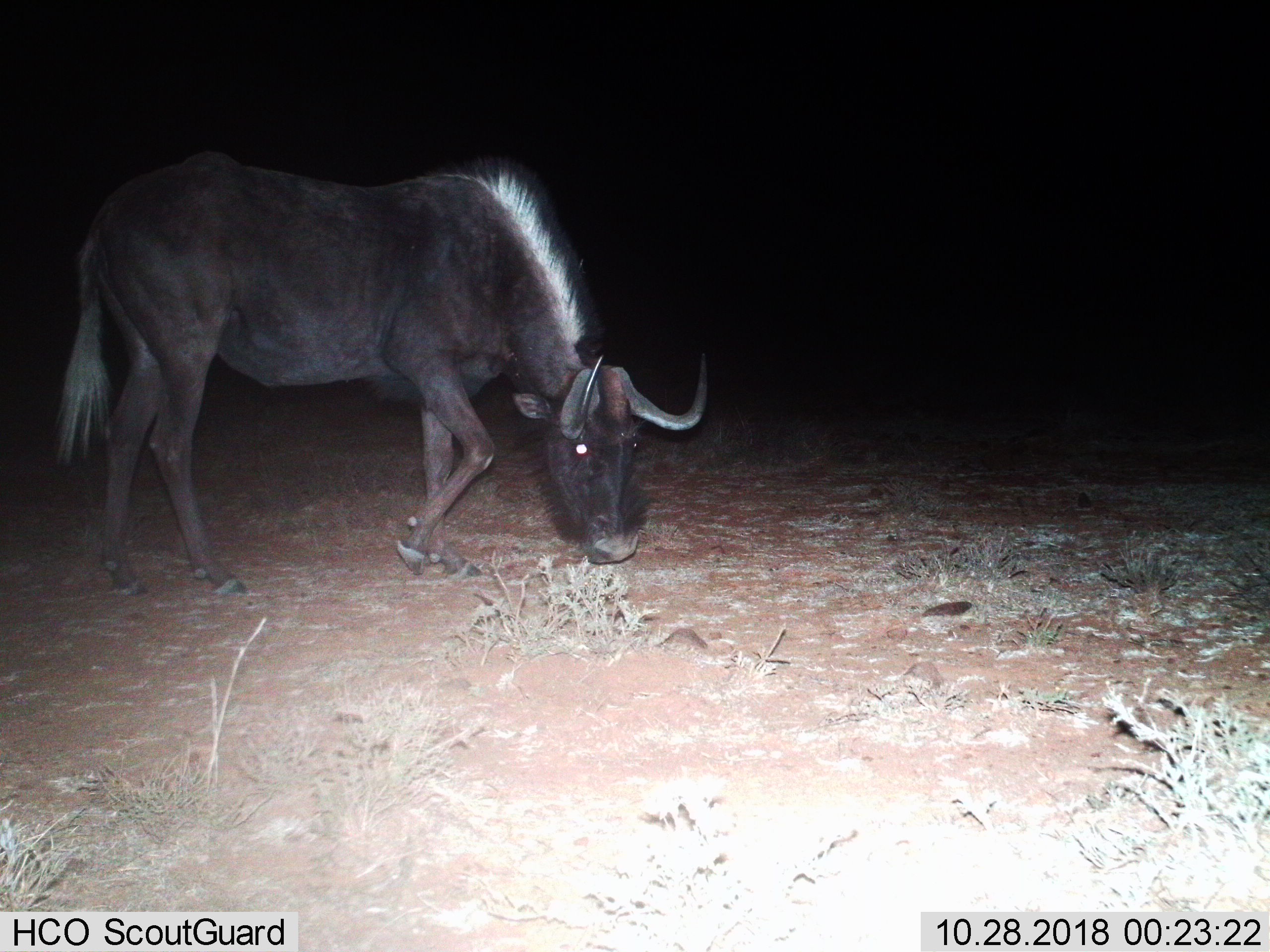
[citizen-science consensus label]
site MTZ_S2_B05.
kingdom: Animalia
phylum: Chordata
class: Mammalia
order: Artiodactyla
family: Bovidae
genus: Connochaetes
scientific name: Connochaetes gnou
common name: black wildebeest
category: wildebeestblack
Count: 1.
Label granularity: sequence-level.